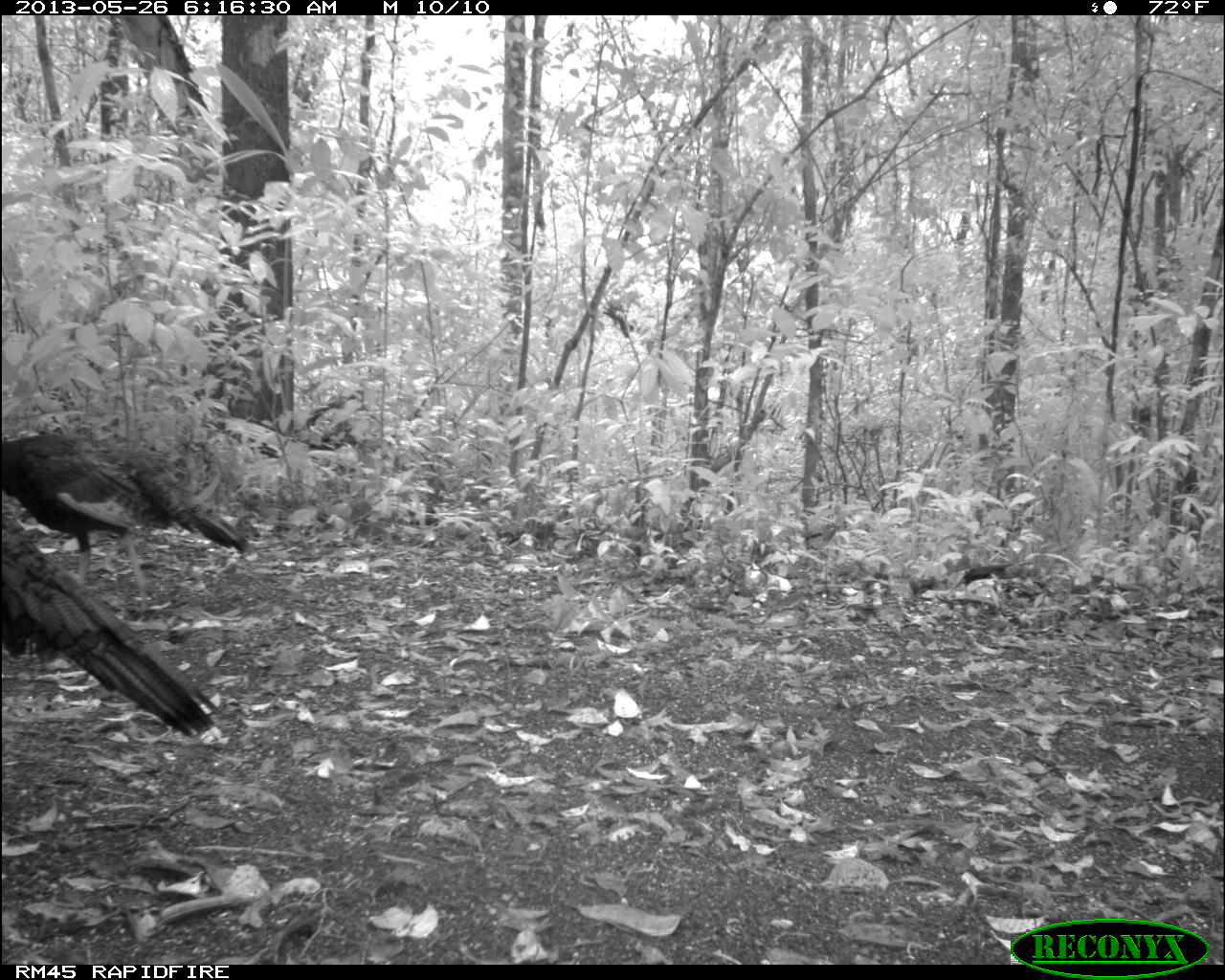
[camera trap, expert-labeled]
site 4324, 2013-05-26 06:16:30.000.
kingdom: Animalia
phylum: Chordata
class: Aves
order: Galliformes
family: Phasianidae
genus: Meleagris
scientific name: Meleagris ocellata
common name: ocellated turkey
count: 2